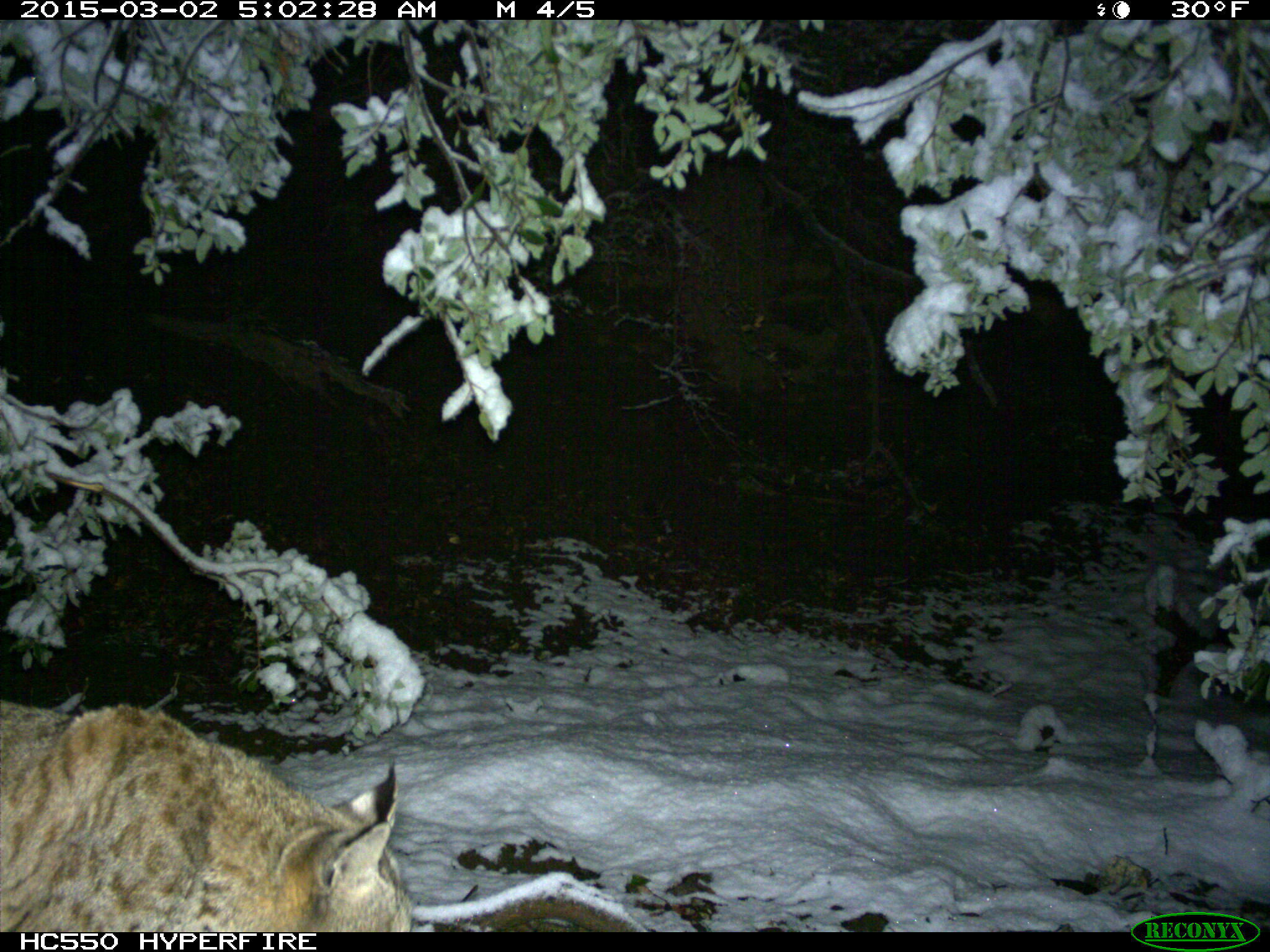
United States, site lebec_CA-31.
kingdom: Animalia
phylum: Chordata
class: Mammalia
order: Carnivora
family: Felidae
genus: Lynx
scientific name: Lynx rufus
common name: bobcat